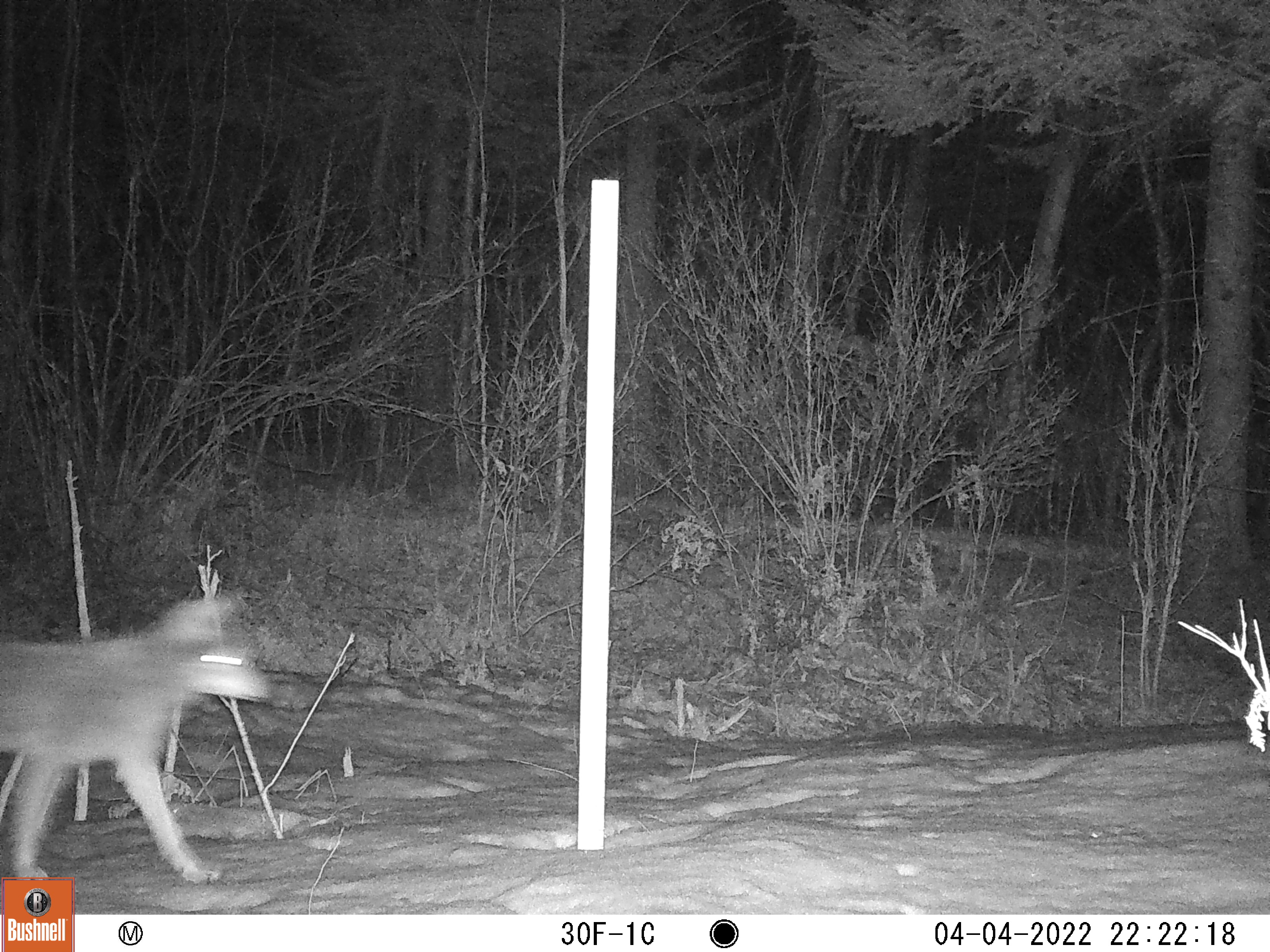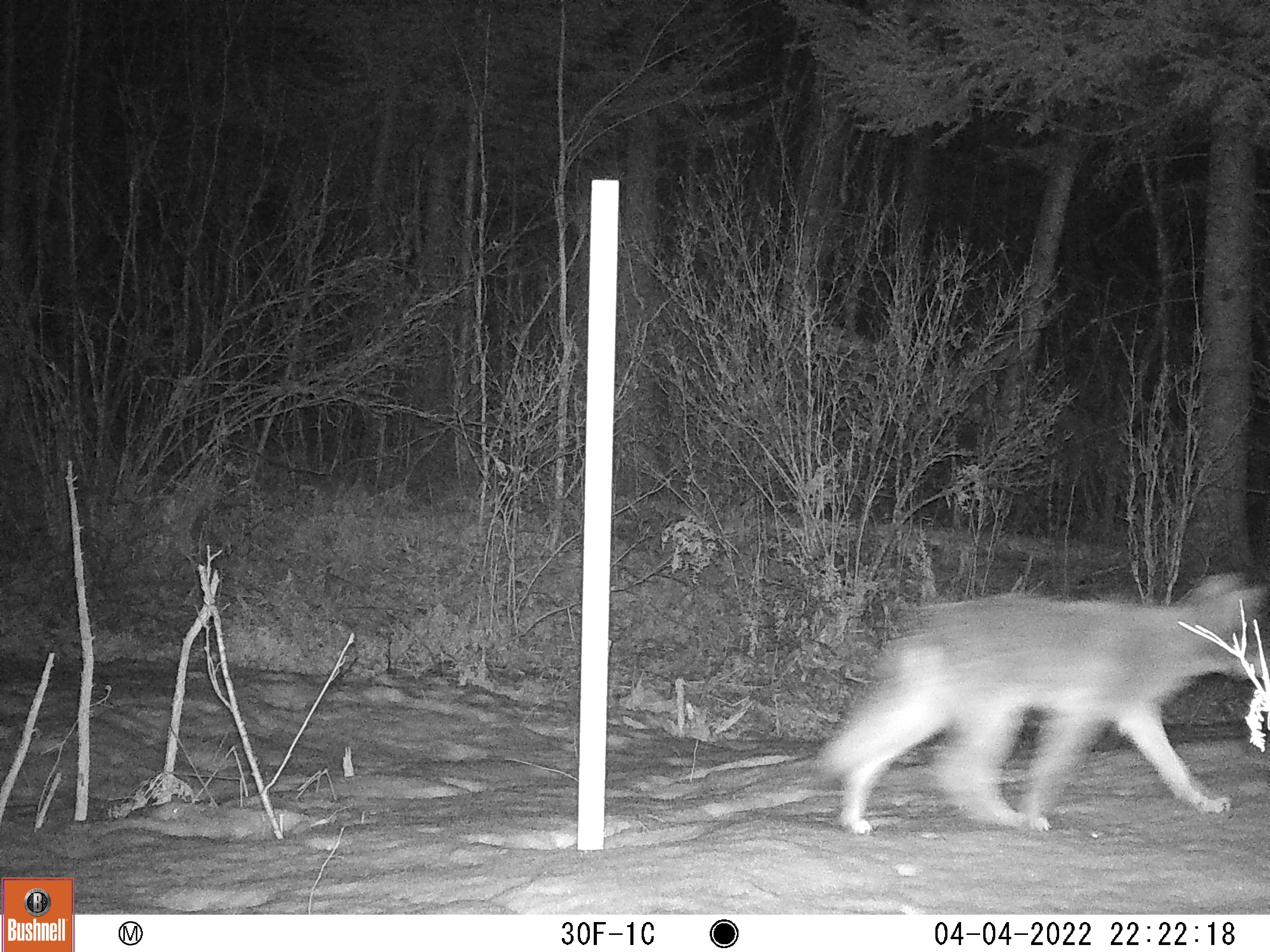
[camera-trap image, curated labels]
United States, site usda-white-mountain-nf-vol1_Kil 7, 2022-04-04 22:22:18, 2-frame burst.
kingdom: Animalia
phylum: Chordata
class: Mammalia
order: Carnivora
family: Canidae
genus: Canis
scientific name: Canis latrans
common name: coyote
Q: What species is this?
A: Coyote (Canis latrans).